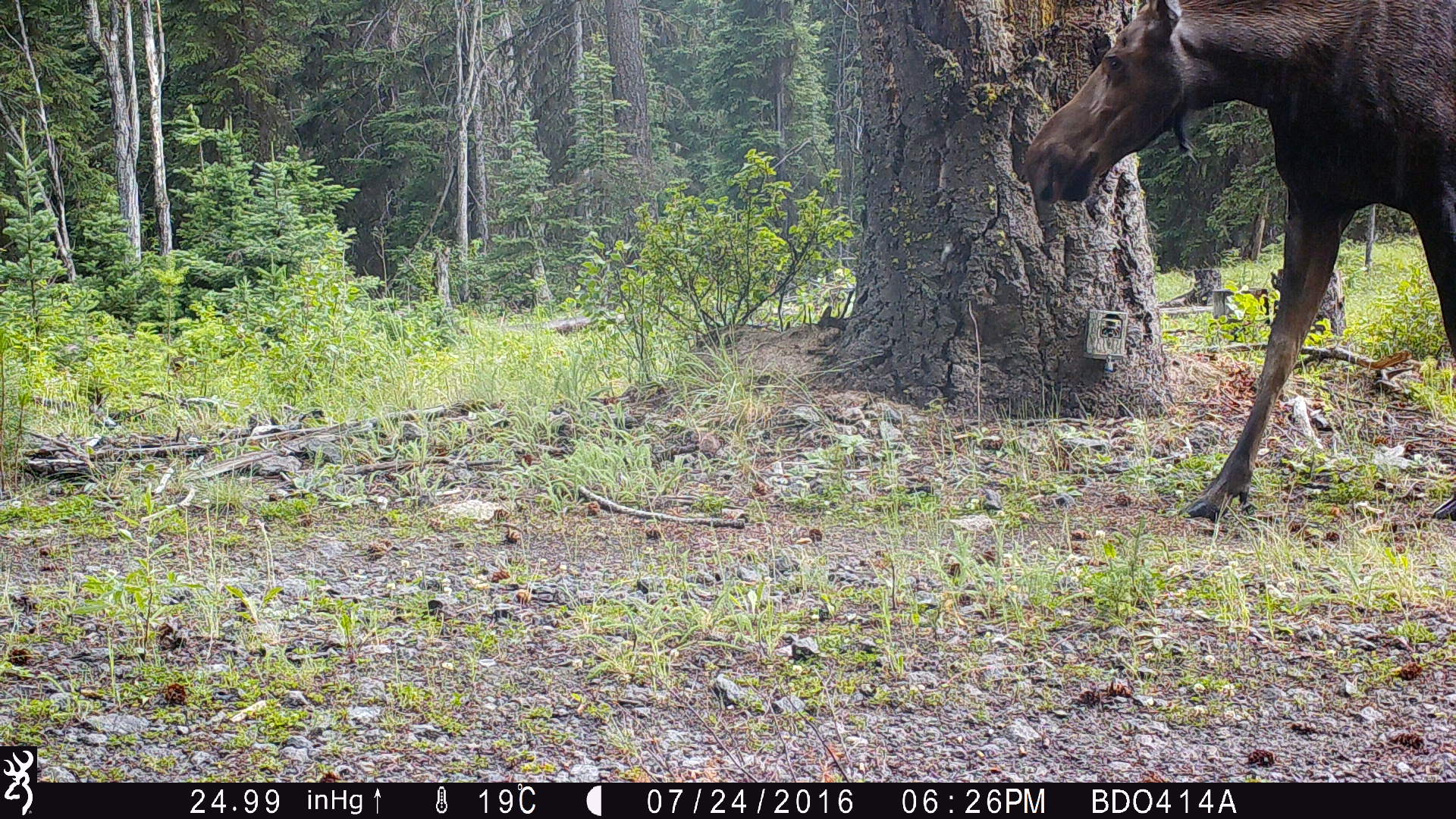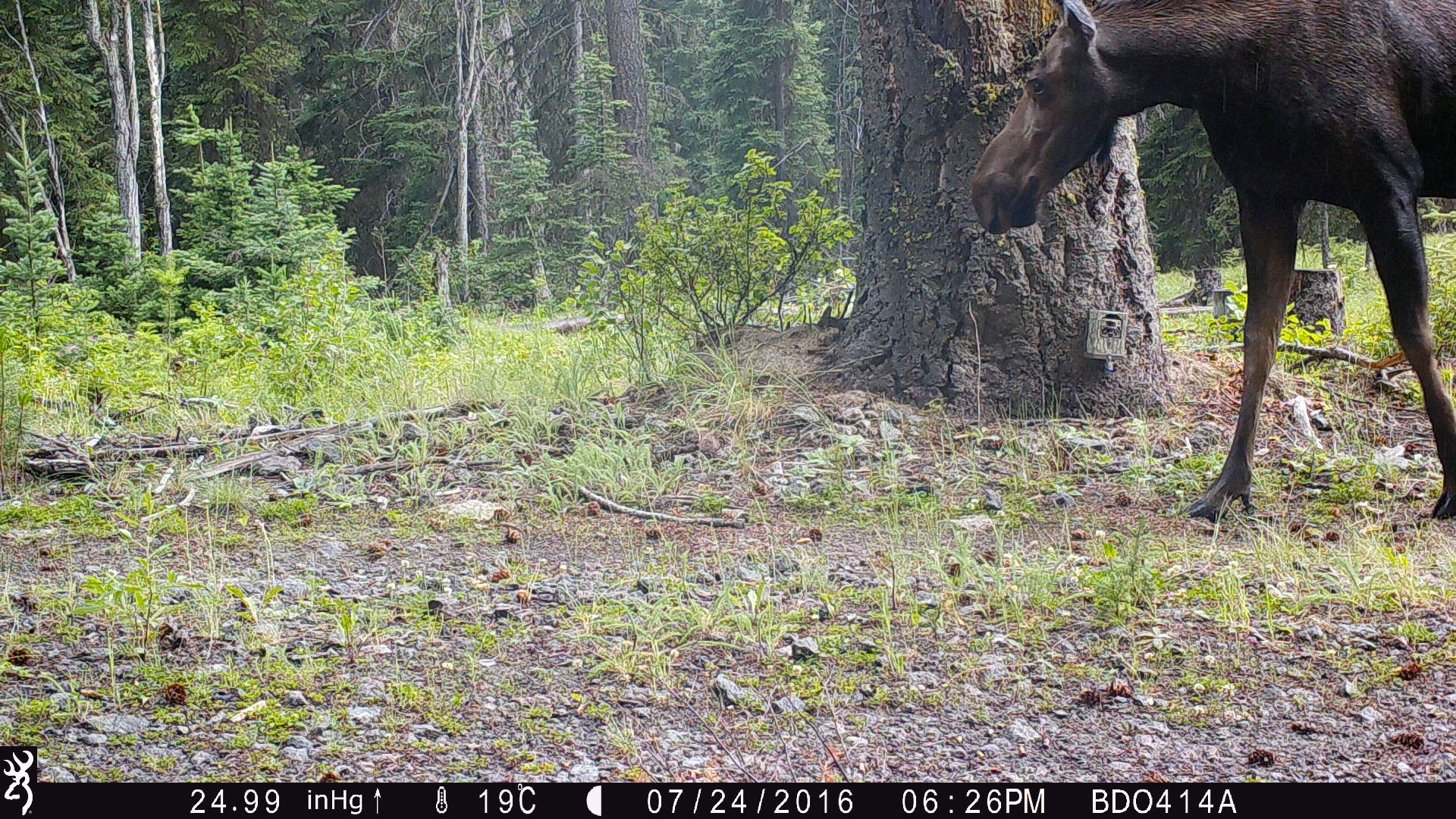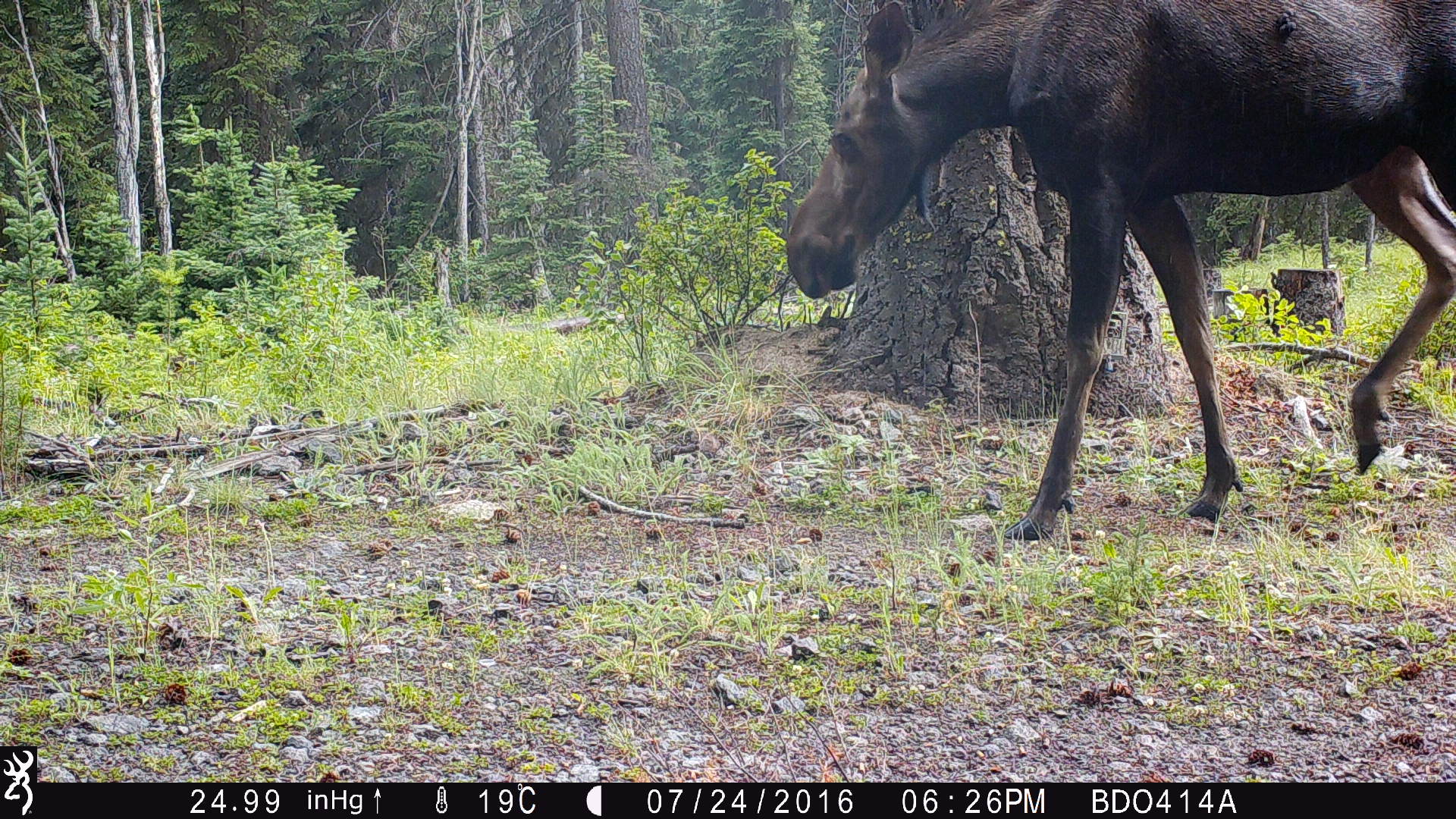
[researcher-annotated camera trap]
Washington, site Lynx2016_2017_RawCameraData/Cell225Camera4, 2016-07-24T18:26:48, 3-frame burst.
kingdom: Animalia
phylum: Chordata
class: Mammalia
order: Artiodactyla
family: Cervidae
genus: Alces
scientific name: Alces alces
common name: moose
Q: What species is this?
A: Alces alces (moose).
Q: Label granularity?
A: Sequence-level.